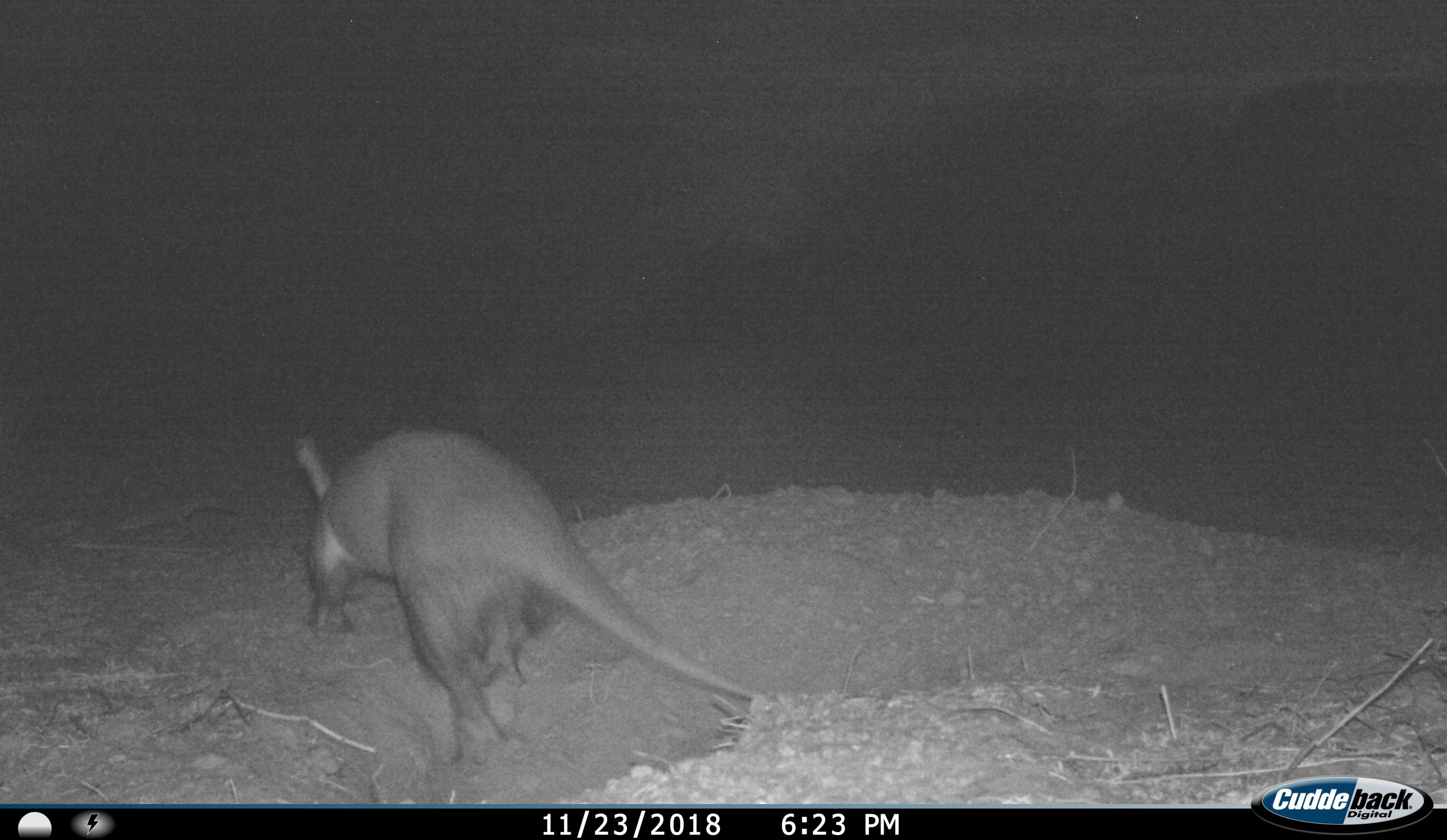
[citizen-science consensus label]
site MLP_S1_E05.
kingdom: Animalia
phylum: Chordata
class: Mammalia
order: Tubulidentata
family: Orycteropodidae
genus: Orycteropus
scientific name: Orycteropus afer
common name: aardvark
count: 1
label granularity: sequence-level